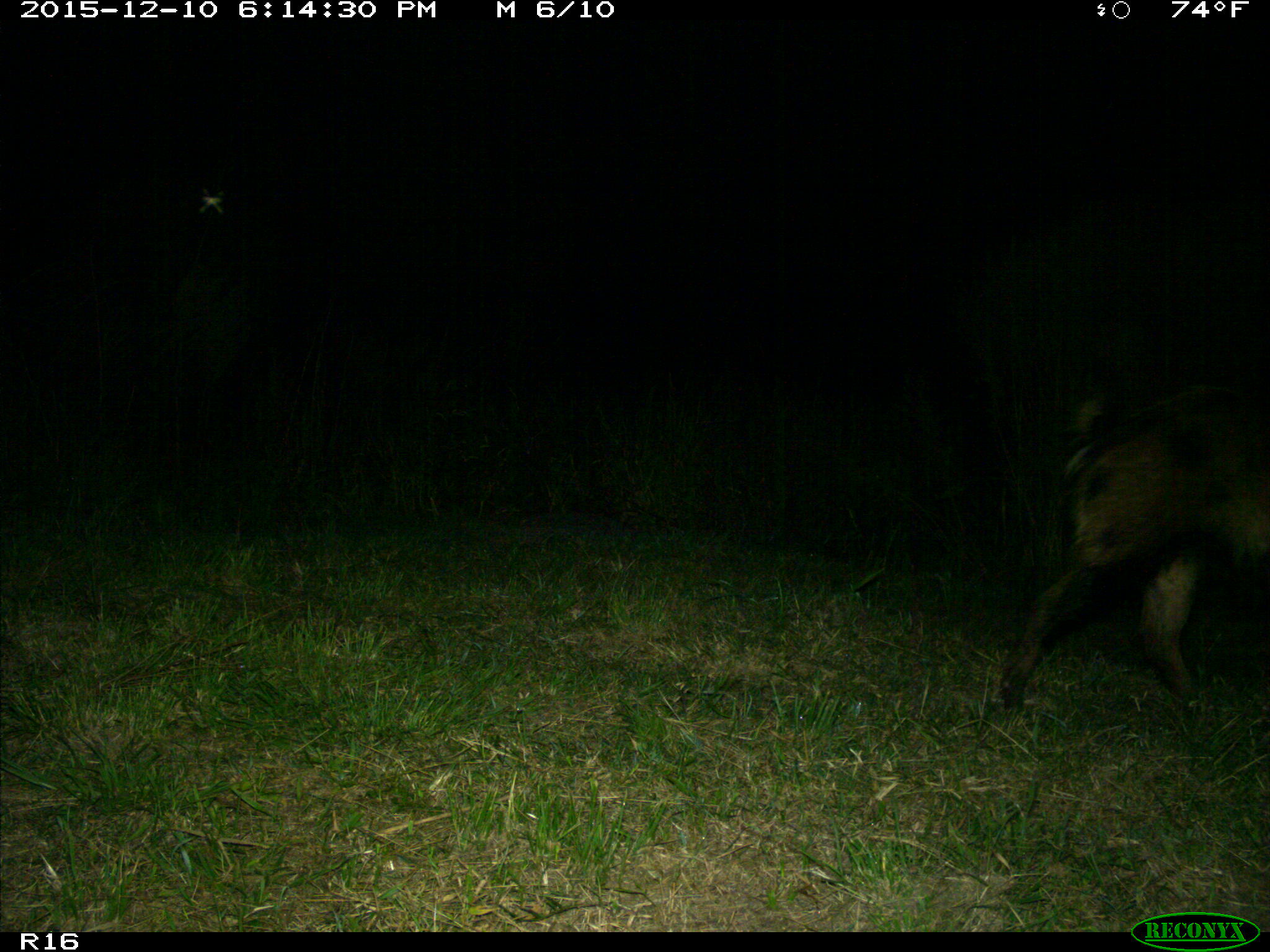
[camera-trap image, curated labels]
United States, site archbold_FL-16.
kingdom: Animalia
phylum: Chordata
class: Mammalia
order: Artiodactyla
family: Suidae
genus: Sus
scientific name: Sus scrofa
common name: wild boar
Sus scrofa (wild boar).